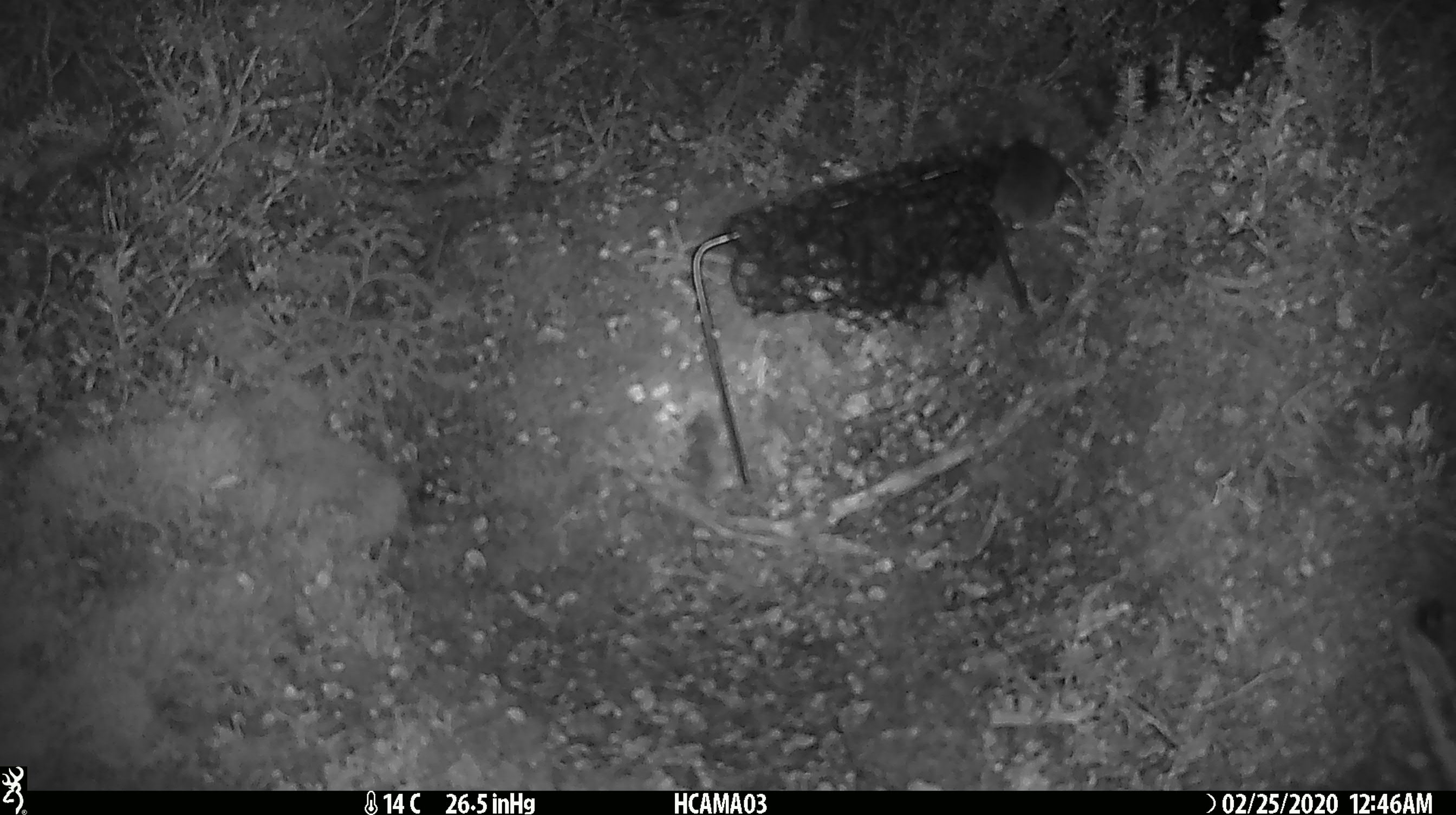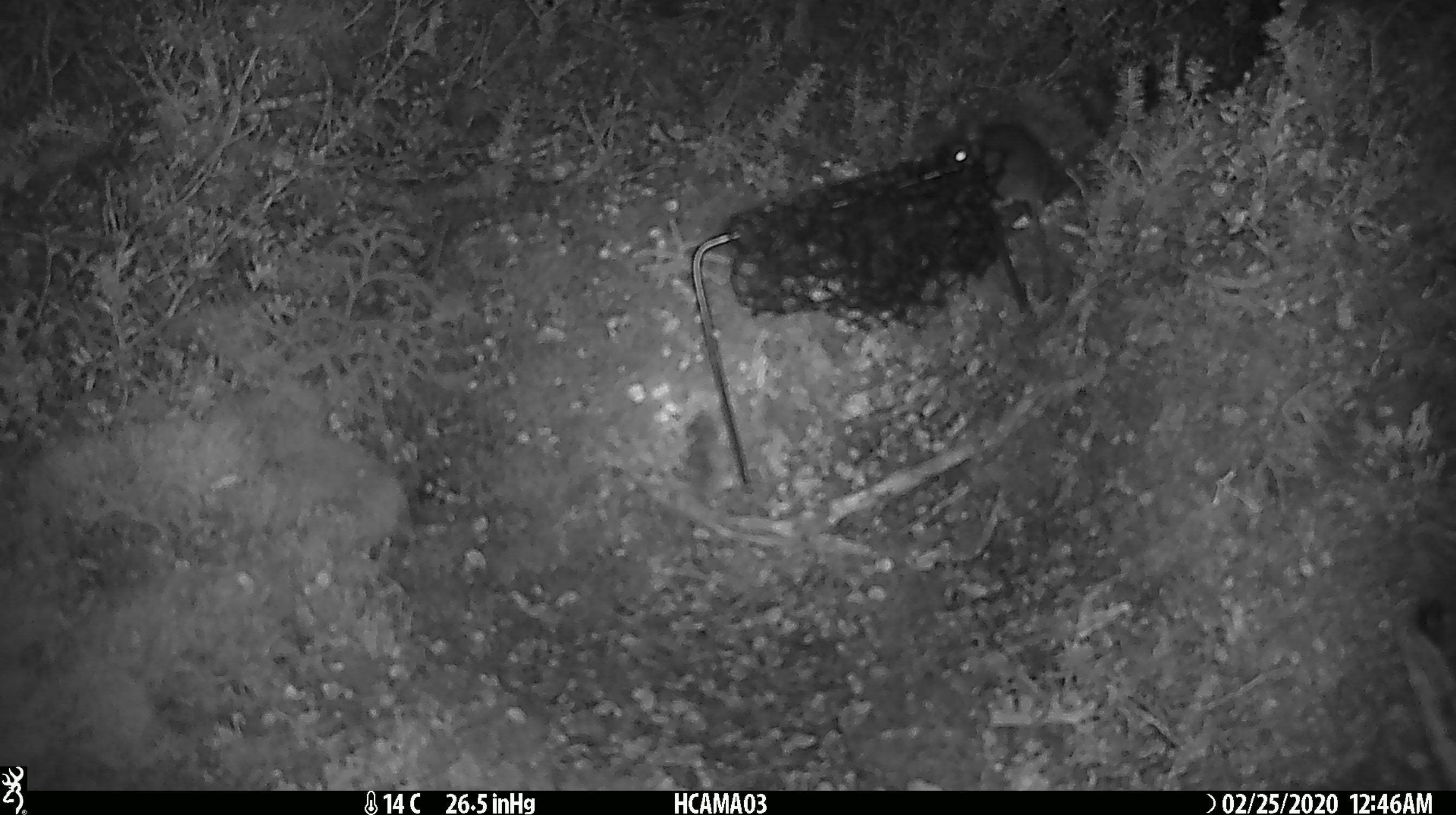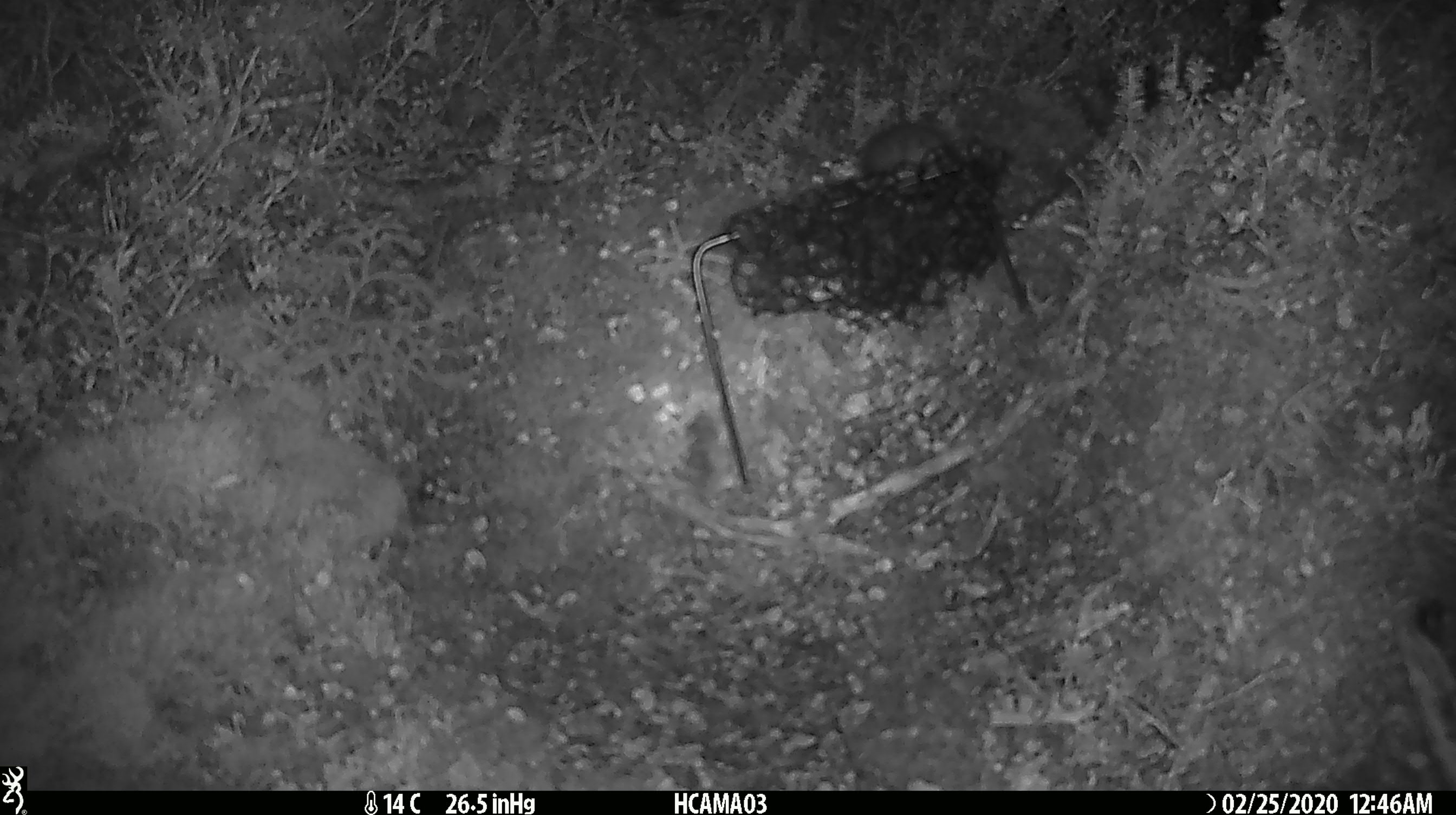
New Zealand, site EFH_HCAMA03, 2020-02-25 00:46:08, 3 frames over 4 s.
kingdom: Animalia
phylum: Chordata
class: Mammalia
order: Rodentia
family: Muridae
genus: Mus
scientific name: Mus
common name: mouse